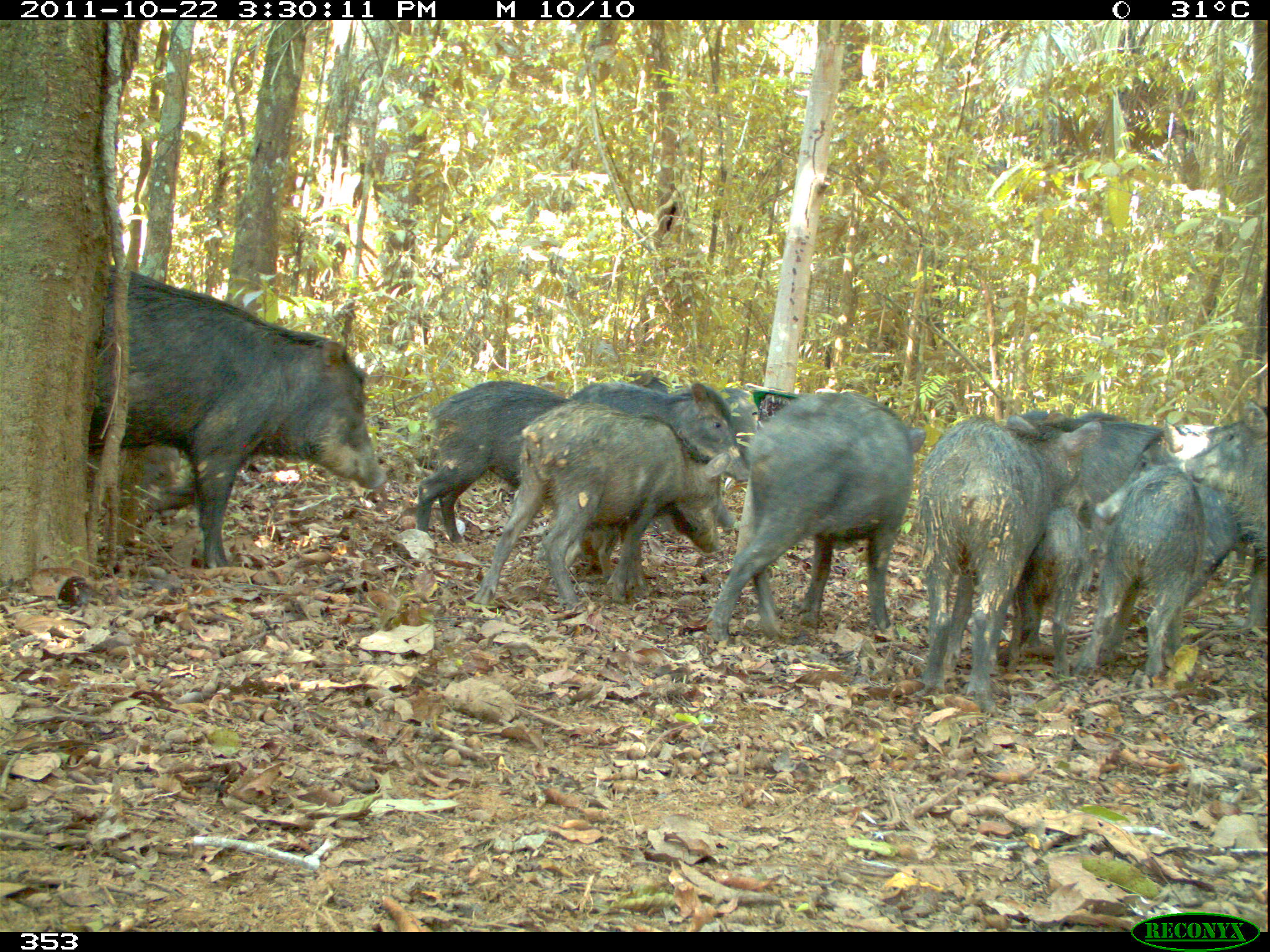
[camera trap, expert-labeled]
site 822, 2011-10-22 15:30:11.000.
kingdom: Animalia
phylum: Chordata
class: Mammalia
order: Artiodactyla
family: Tayassuidae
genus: Tayassu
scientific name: Tayassu pecari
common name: white-lipped peccary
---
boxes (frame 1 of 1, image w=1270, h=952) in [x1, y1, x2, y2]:
tayassu pecari: [88, 264, 385, 573]; [704, 392, 927, 644]; [914, 411, 1099, 709]; [472, 399, 732, 610]; [1089, 417, 1262, 631]; [1074, 468, 1208, 684]; [568, 379, 745, 529]; [416, 381, 573, 543]; [1000, 483, 1093, 680]; [1006, 407, 1157, 525]; [1177, 417, 1270, 553]; [562, 520, 620, 581]; [716, 385, 760, 463]; [88, 429, 91, 431]